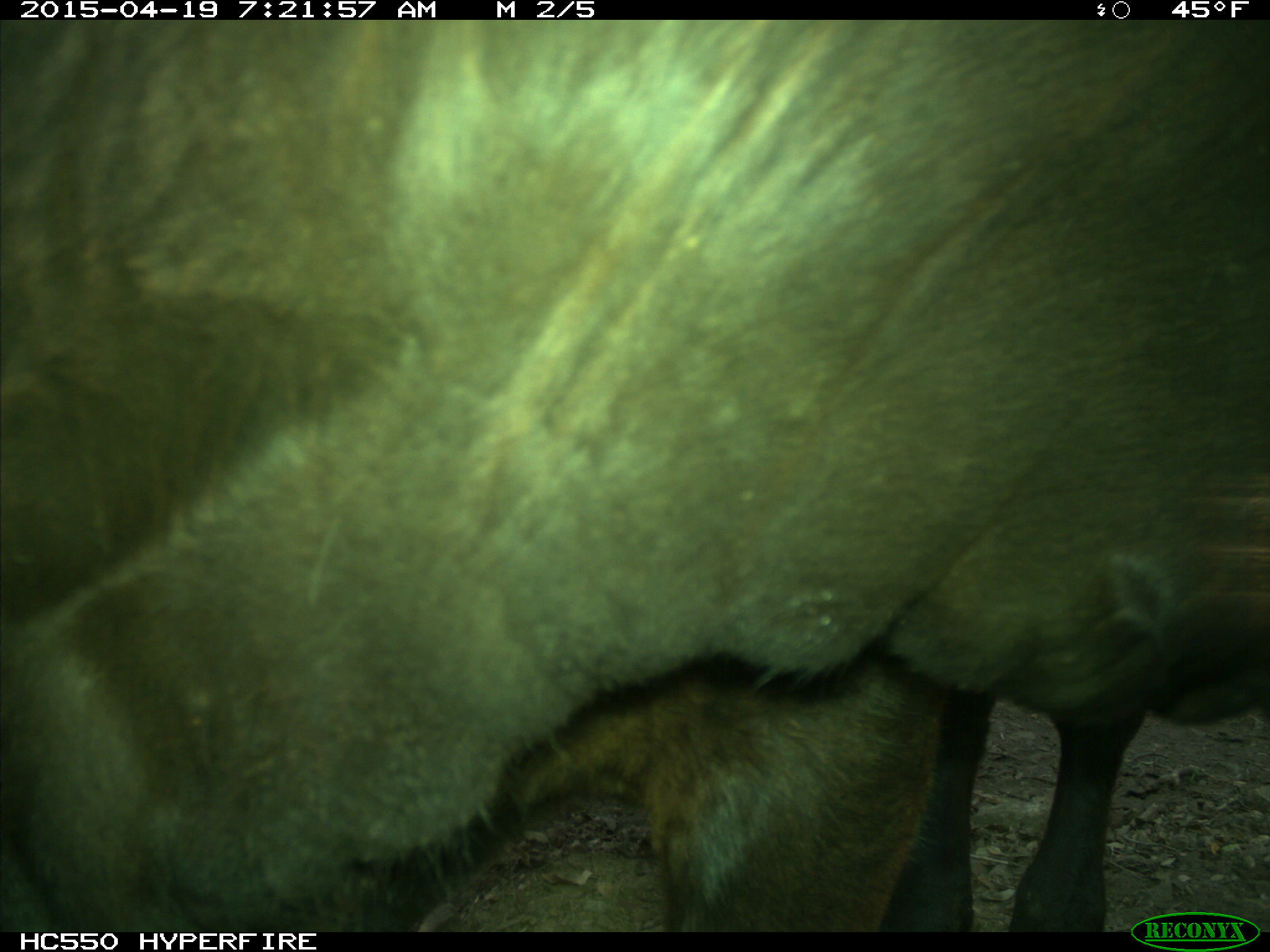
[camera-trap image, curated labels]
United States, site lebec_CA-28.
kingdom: Animalia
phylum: Chordata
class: Mammalia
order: Artiodactyla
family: Bovidae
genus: Bos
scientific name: Bos taurus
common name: domestic cow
Bos taurus (domestic cow).